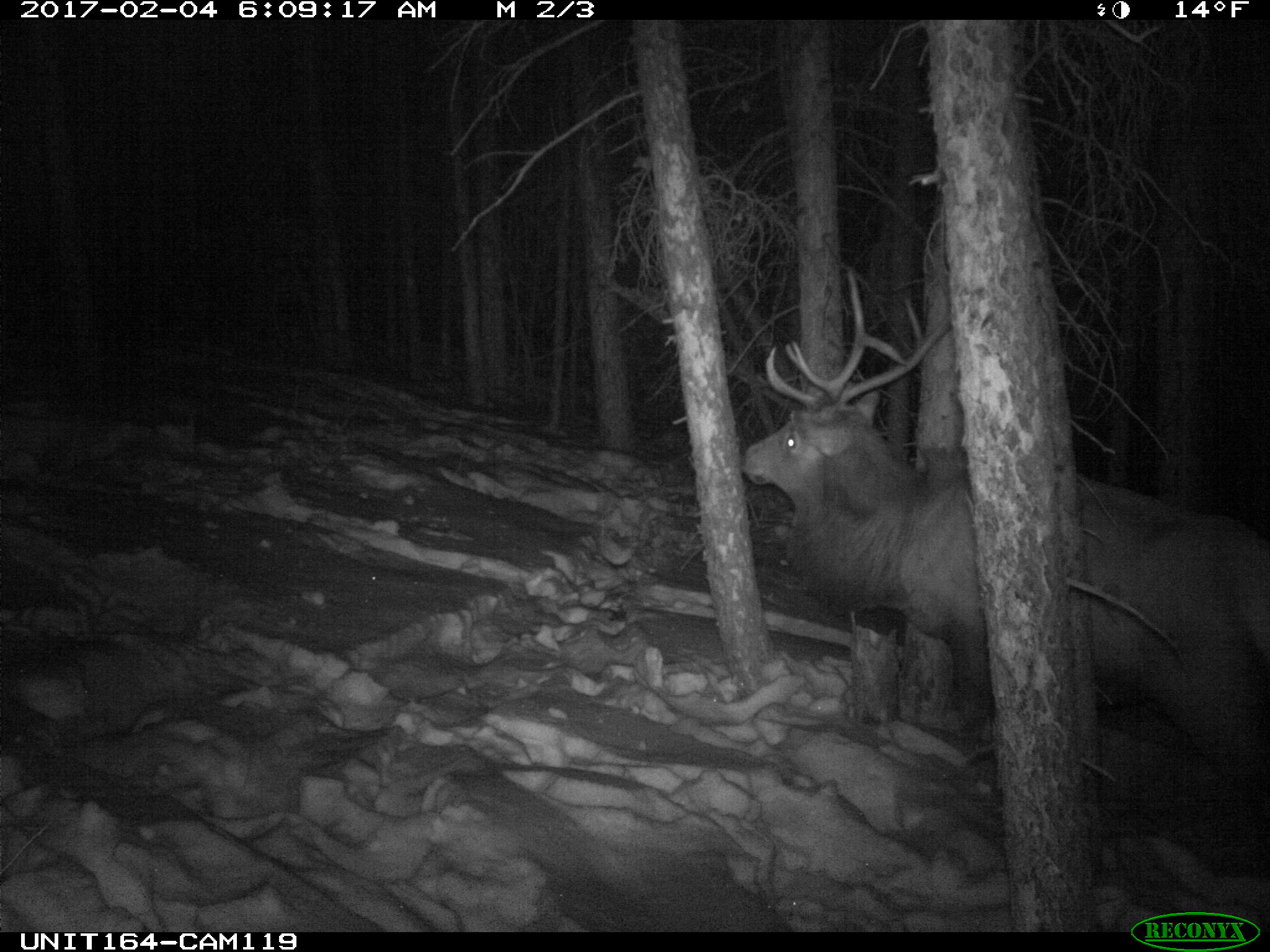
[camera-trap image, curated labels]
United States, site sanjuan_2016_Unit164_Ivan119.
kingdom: Animalia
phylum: Chordata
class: Mammalia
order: Artiodactyla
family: Cervidae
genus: Cervus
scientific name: Cervus elaphus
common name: red deer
Cervus elaphus (red deer).